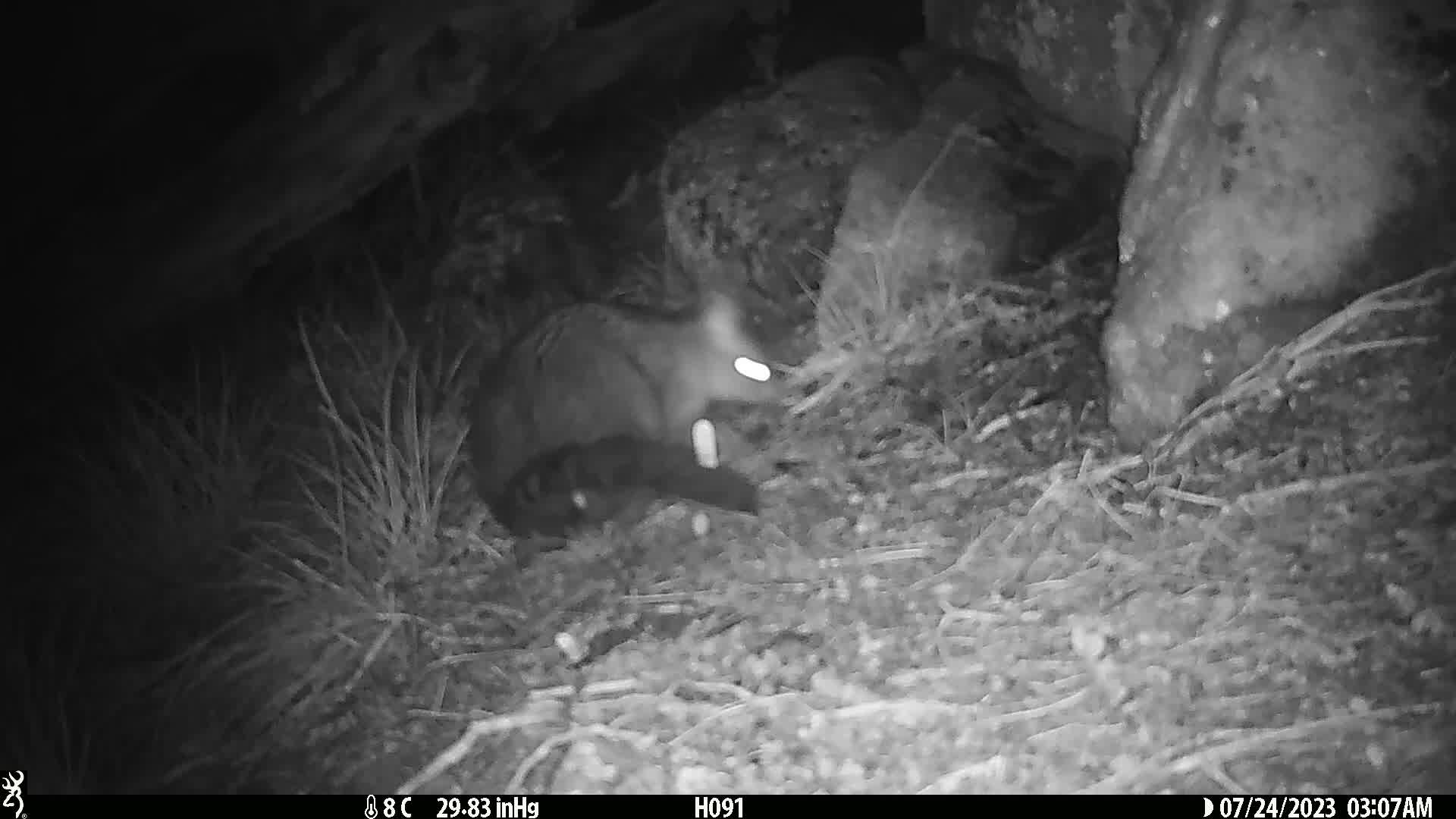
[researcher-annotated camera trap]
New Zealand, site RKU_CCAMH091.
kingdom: Animalia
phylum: Chordata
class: Mammalia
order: Diprotodontia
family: Phalangeridae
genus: Trichosurus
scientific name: Trichosurus vulpecula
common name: common brushtail possum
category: possum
Possum (common brushtail possum) (Trichosurus vulpecula).